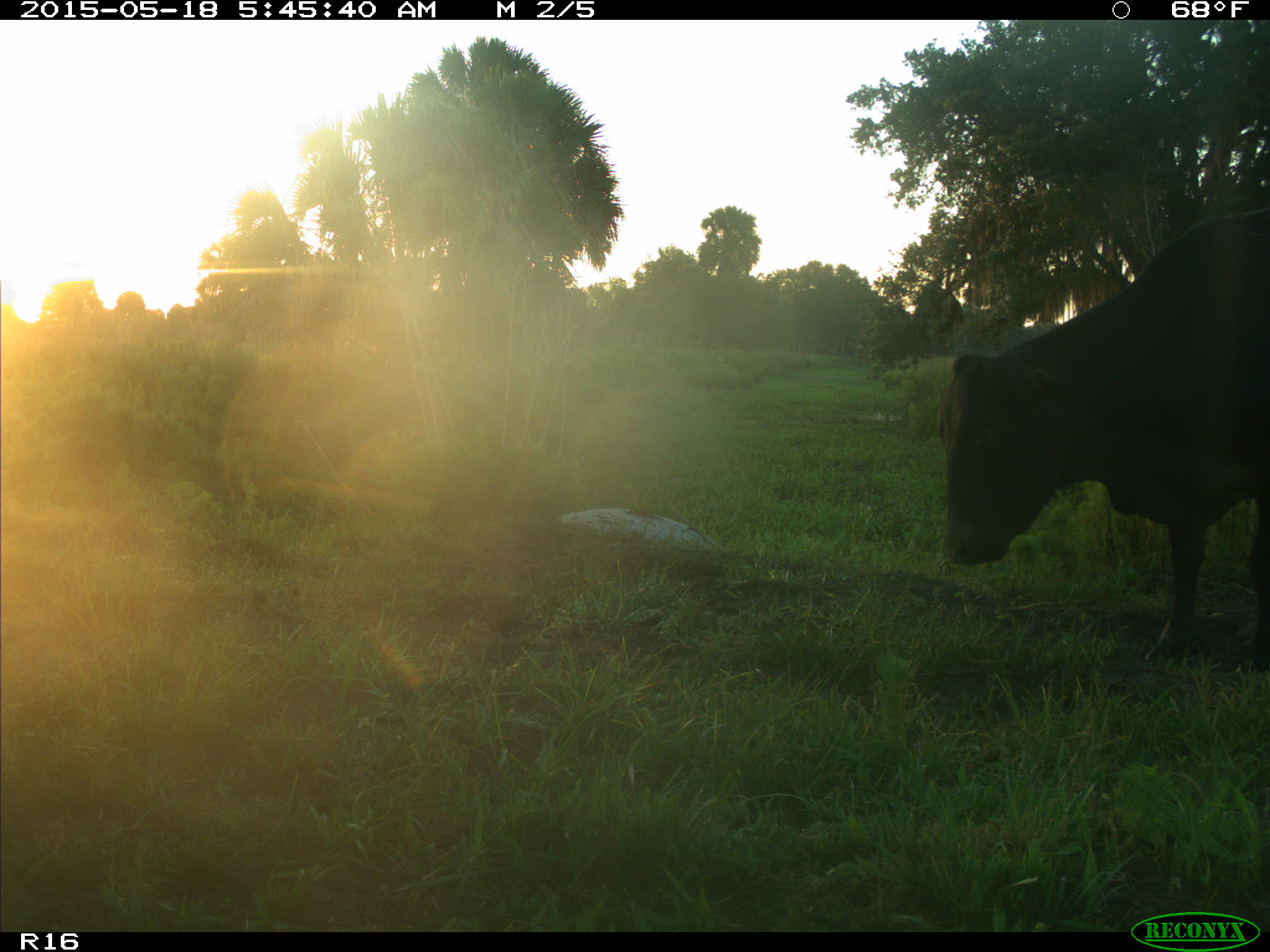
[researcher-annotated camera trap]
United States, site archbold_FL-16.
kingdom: Animalia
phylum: Chordata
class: Mammalia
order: Artiodactyla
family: Bovidae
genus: Bos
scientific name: Bos taurus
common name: domestic cow